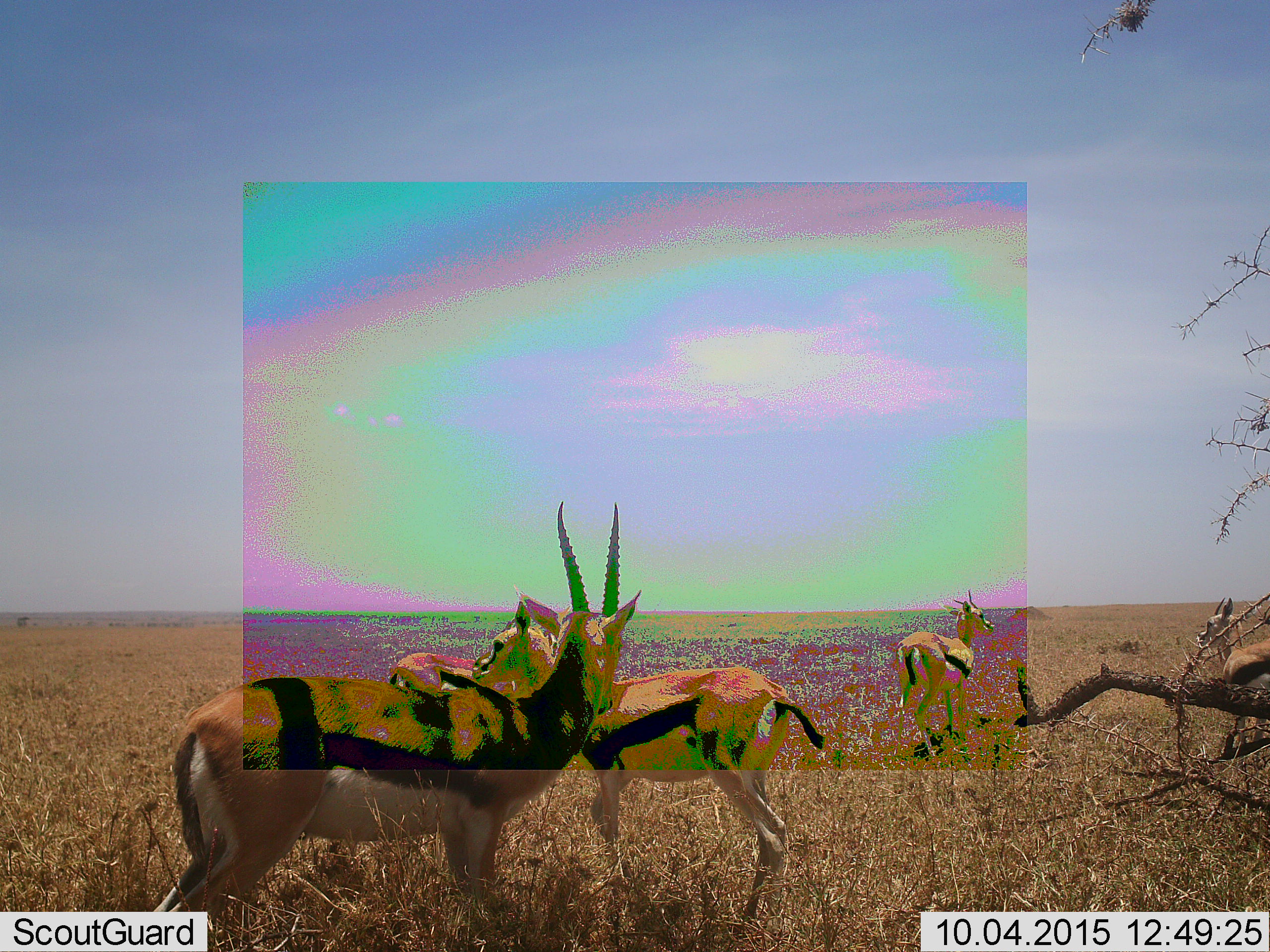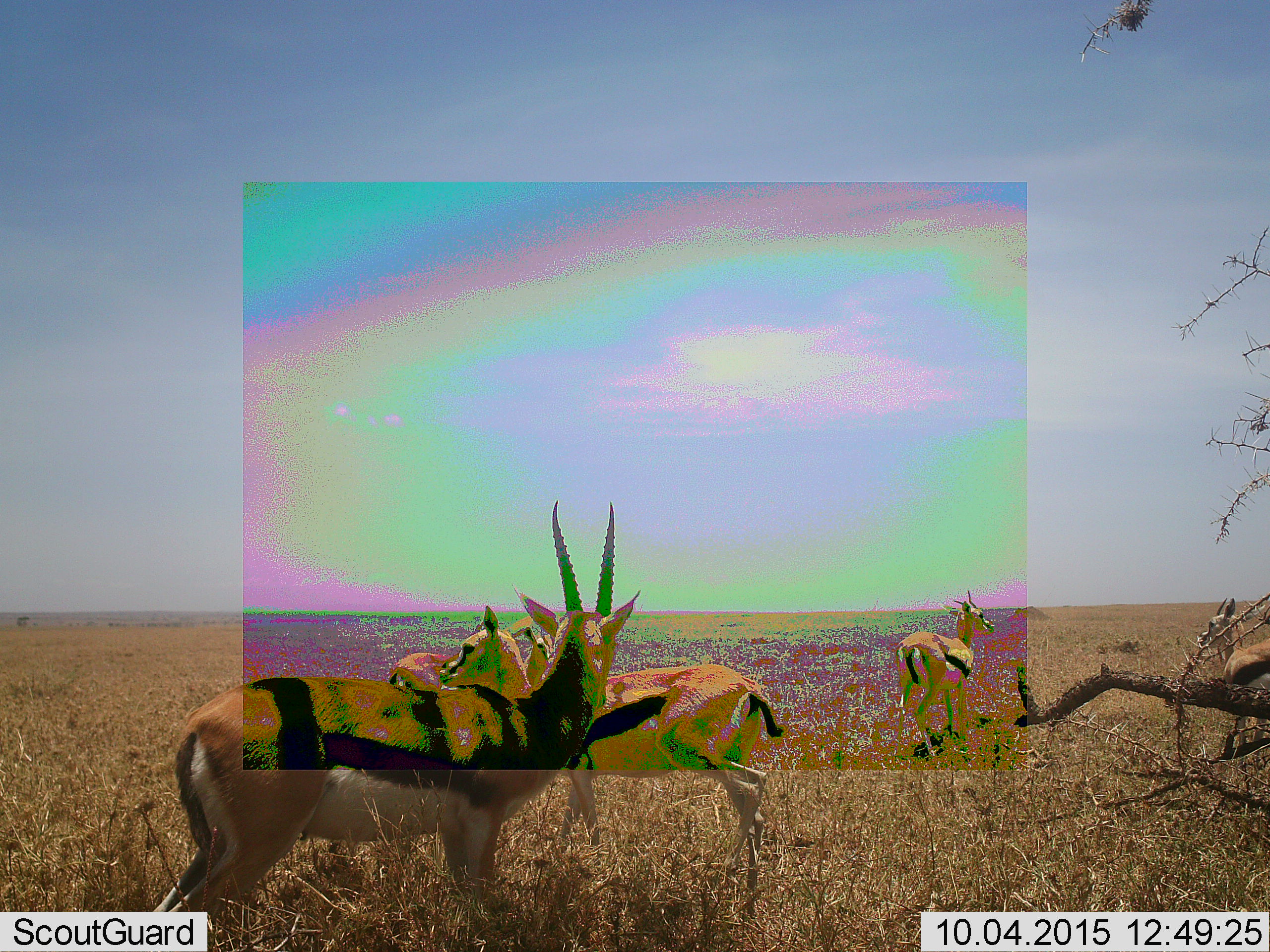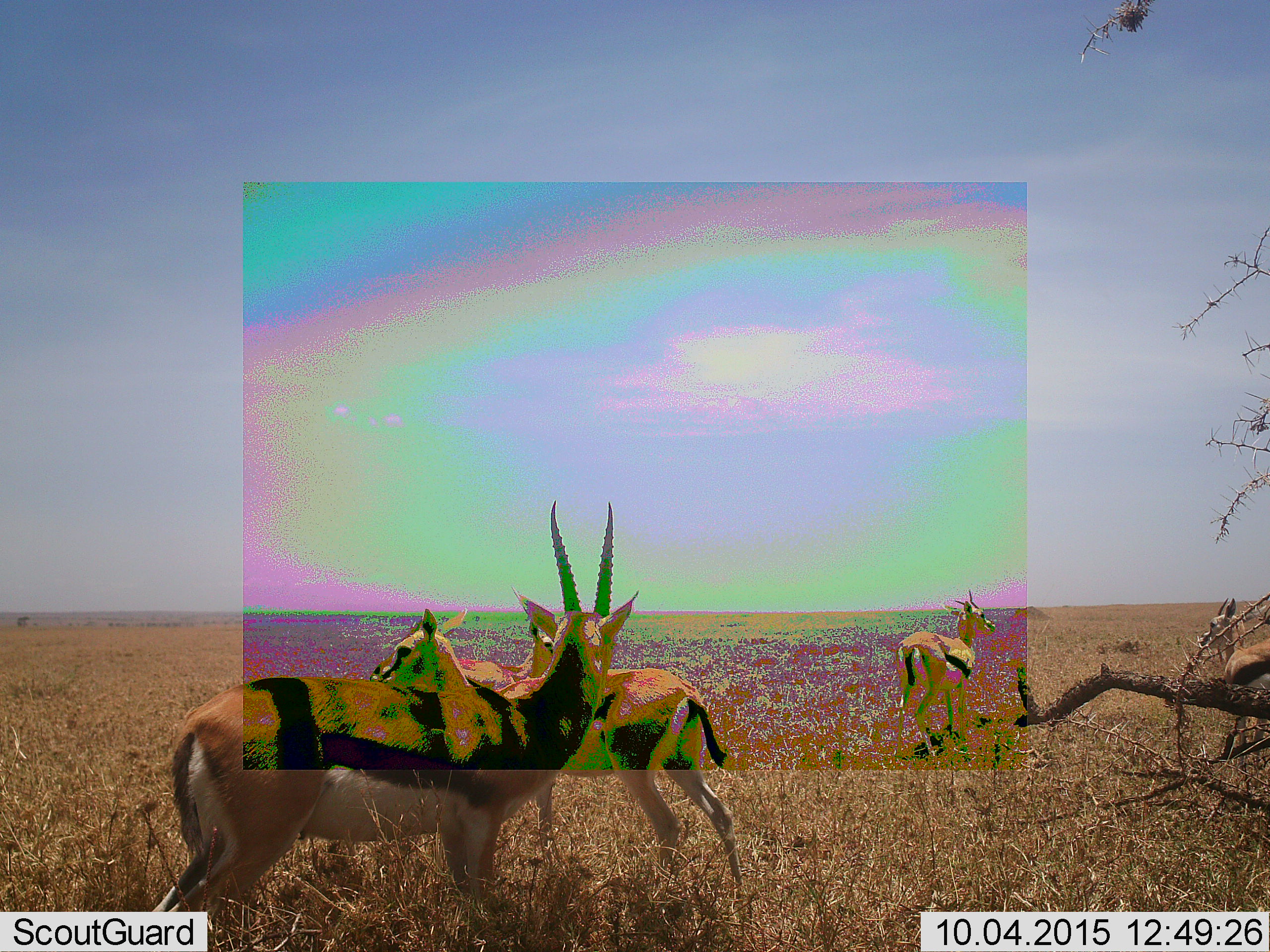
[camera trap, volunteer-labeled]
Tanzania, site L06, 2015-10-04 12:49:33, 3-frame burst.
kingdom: Animalia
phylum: Chordata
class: Mammalia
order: Artiodactyla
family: Bovidae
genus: Eudorcas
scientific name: Eudorcas thomsonii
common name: thomson's gazelle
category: gazellethomsons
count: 5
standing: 100%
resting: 0%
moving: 57%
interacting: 0%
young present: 29%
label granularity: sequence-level